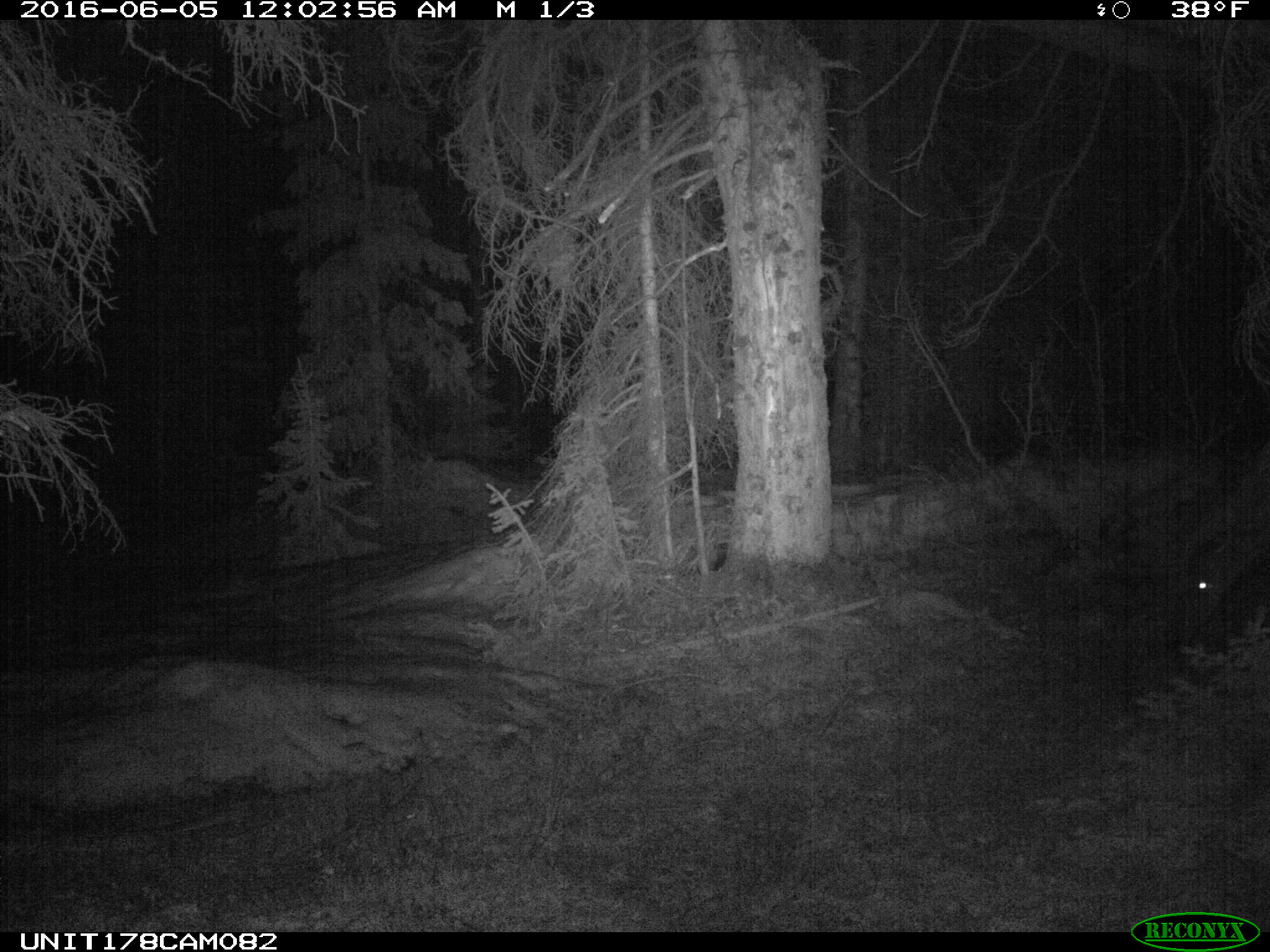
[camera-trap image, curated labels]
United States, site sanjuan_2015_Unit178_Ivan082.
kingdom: Animalia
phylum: Chordata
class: Mammalia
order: Artiodactyla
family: Cervidae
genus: Cervus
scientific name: Cervus elaphus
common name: red deer